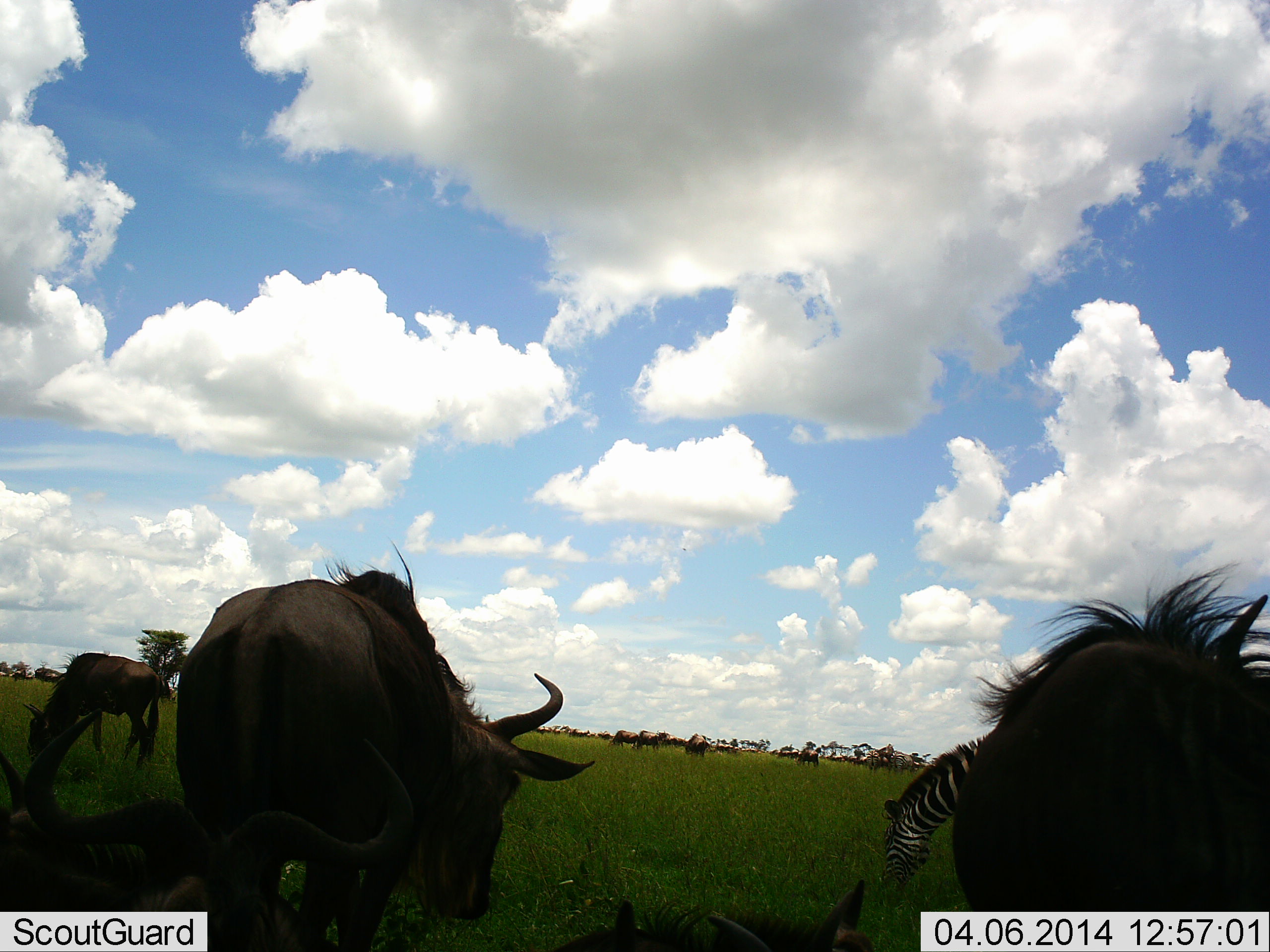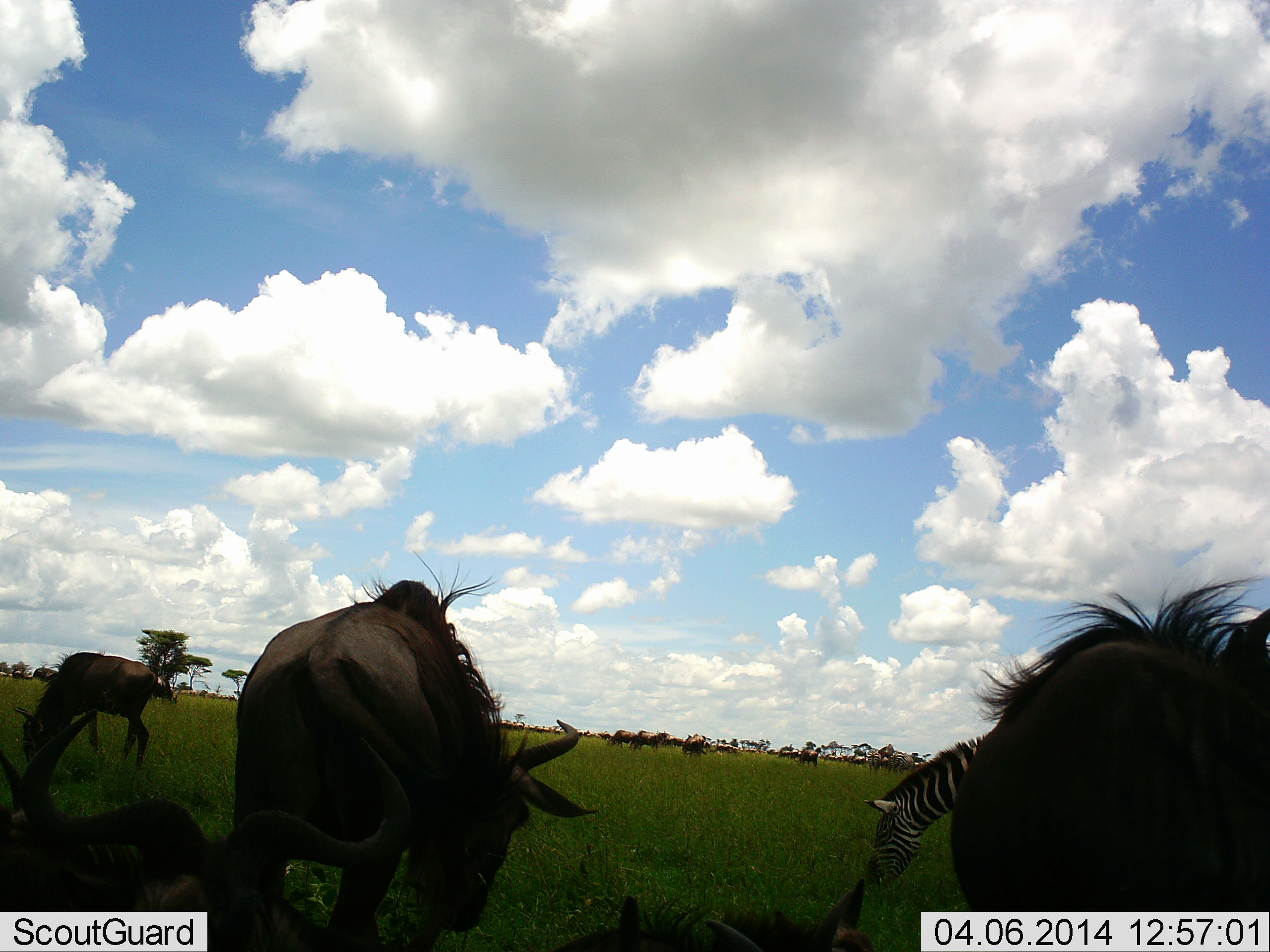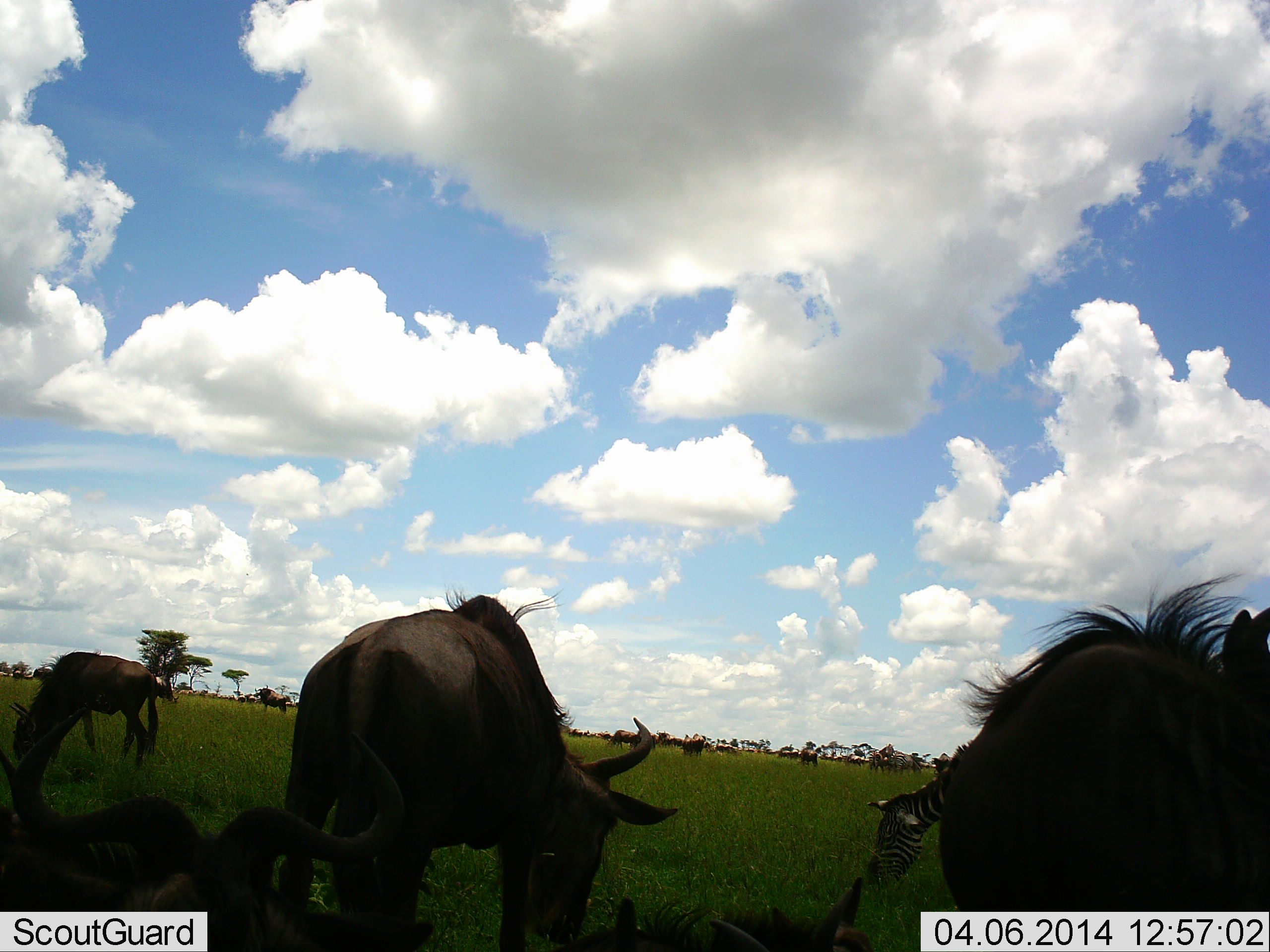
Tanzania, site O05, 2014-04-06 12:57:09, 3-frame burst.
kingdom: Animalia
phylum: Chordata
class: Mammalia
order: Artiodactyla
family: Bovidae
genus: Connochaetes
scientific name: Connochaetes taurinus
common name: blue wildebeest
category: wildebeest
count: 10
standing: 25%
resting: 25%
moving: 8%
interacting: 0%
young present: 0%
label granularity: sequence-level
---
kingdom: Animalia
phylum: Chordata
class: Mammalia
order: Perissodactyla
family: Equidae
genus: Equus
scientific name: Equus quagga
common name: plains zebra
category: zebra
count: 1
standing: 0%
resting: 0%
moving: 0%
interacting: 0%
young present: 0%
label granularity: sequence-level